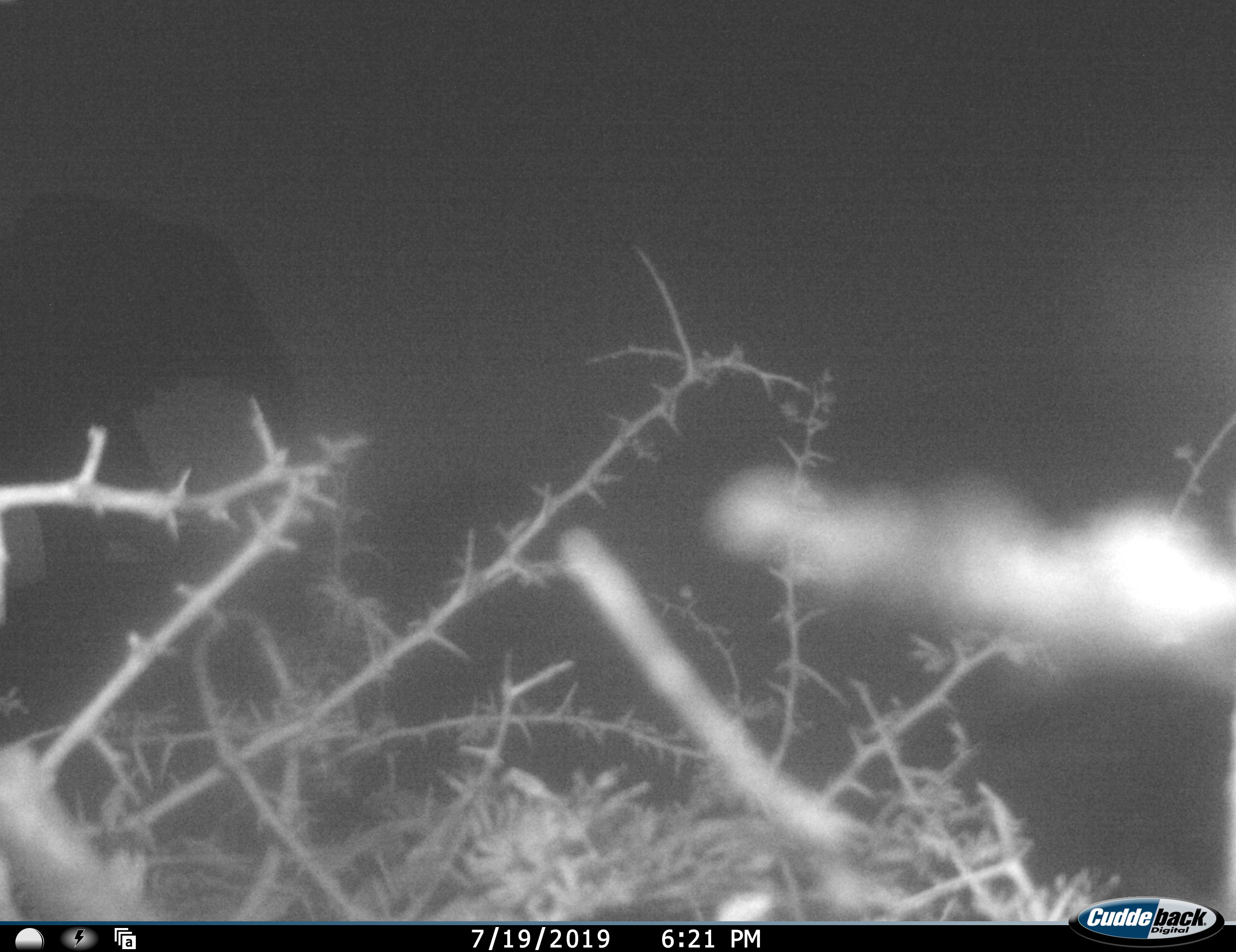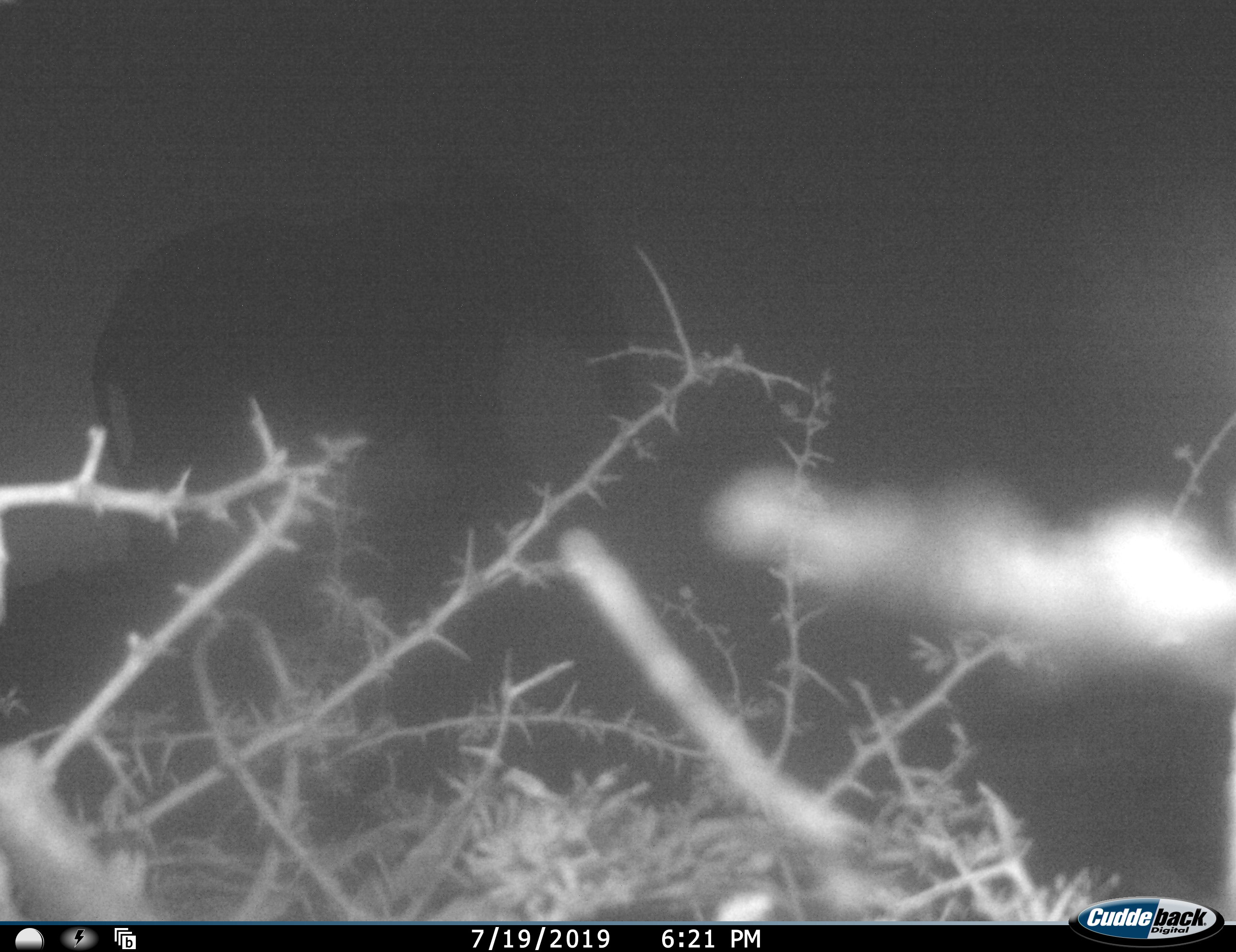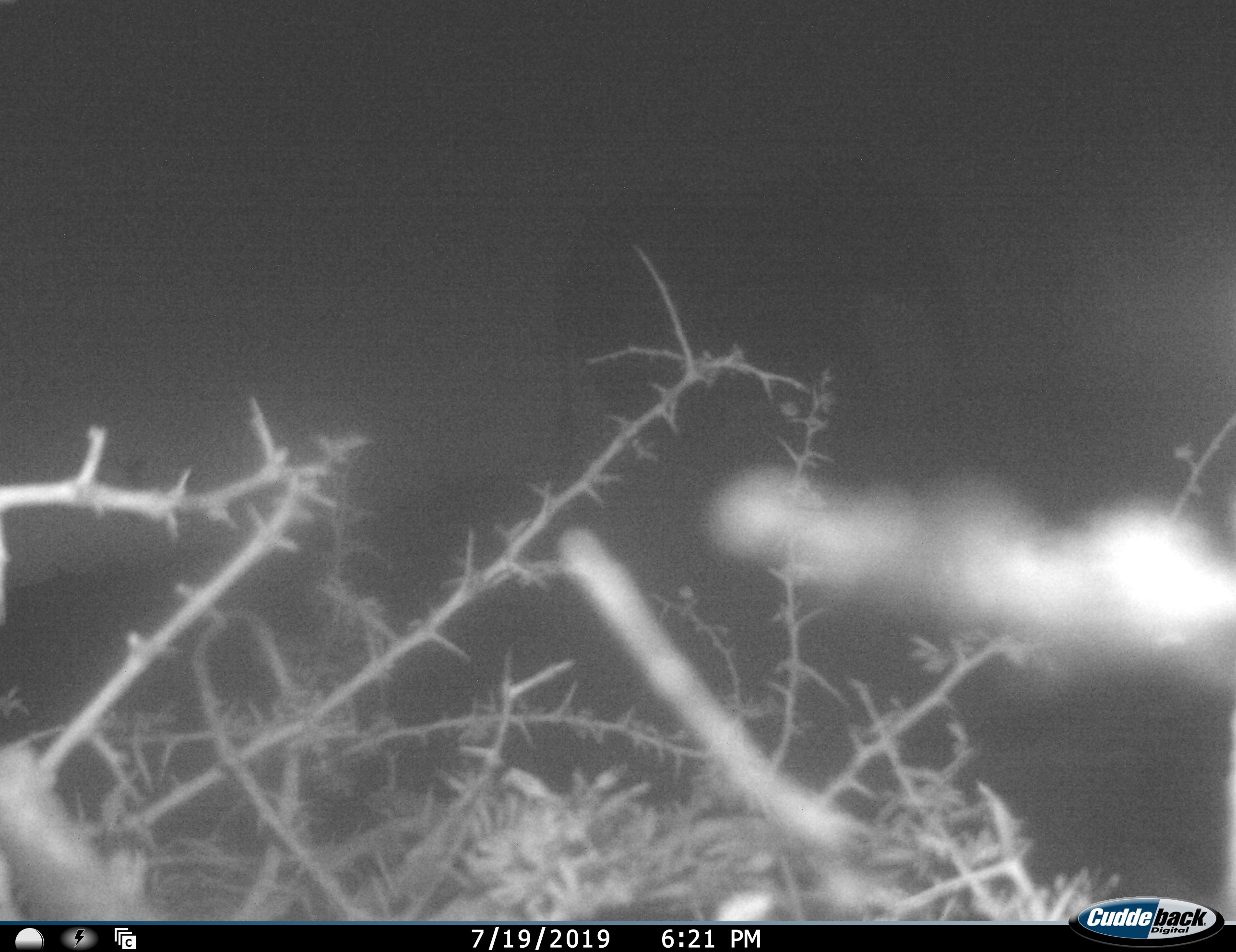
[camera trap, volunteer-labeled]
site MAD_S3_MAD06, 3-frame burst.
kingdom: Animalia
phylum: Chordata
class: Mammalia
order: Proboscidea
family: Elephantidae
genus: Loxodonta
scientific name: Loxodonta africana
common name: african bush elephant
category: elephant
Elephant (african bush elephant) (Loxodonta africana), count 1. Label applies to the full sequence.